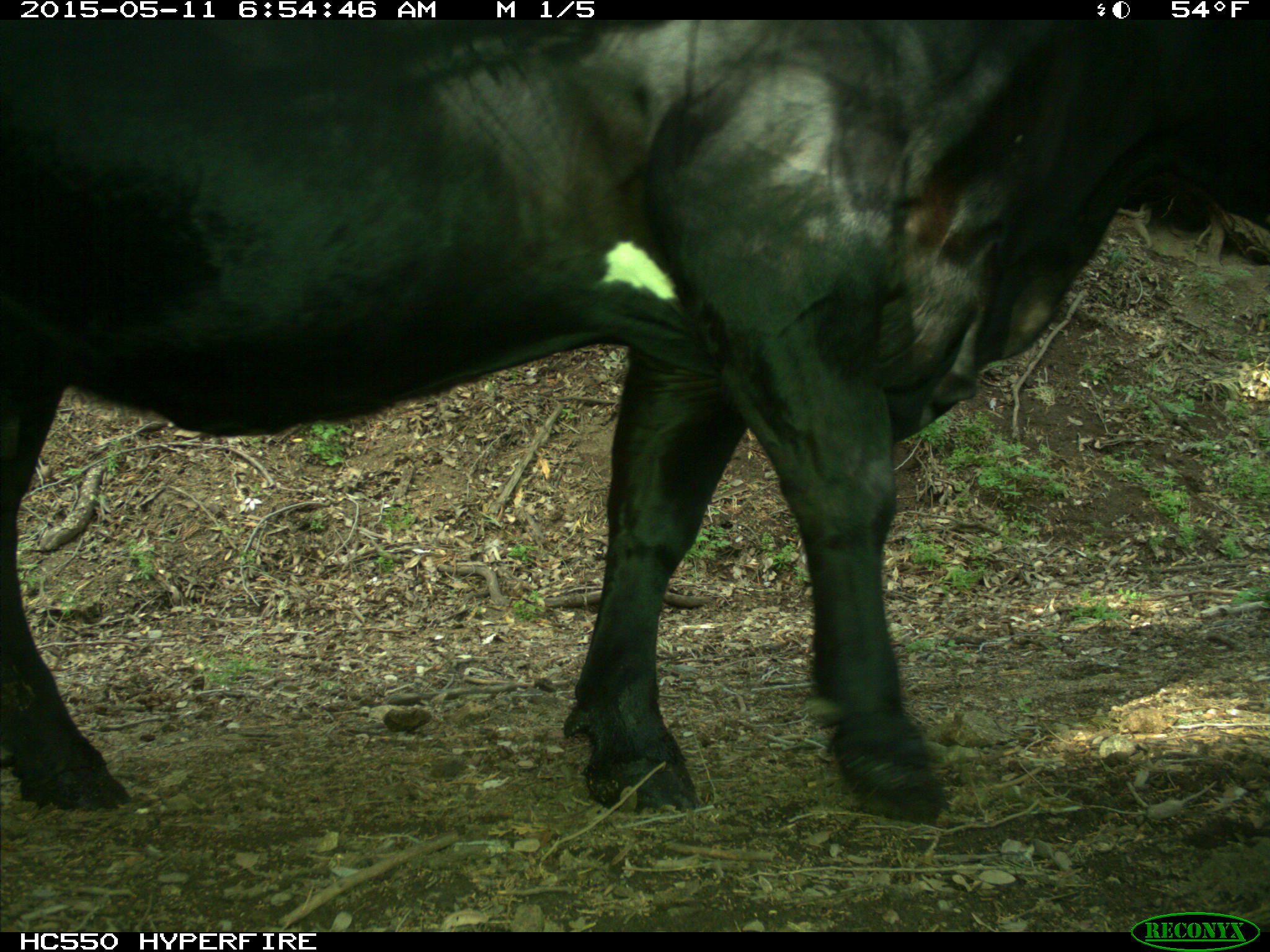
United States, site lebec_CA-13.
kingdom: Animalia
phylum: Chordata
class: Mammalia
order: Artiodactyla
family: Bovidae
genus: Bos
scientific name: Bos taurus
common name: domestic cow